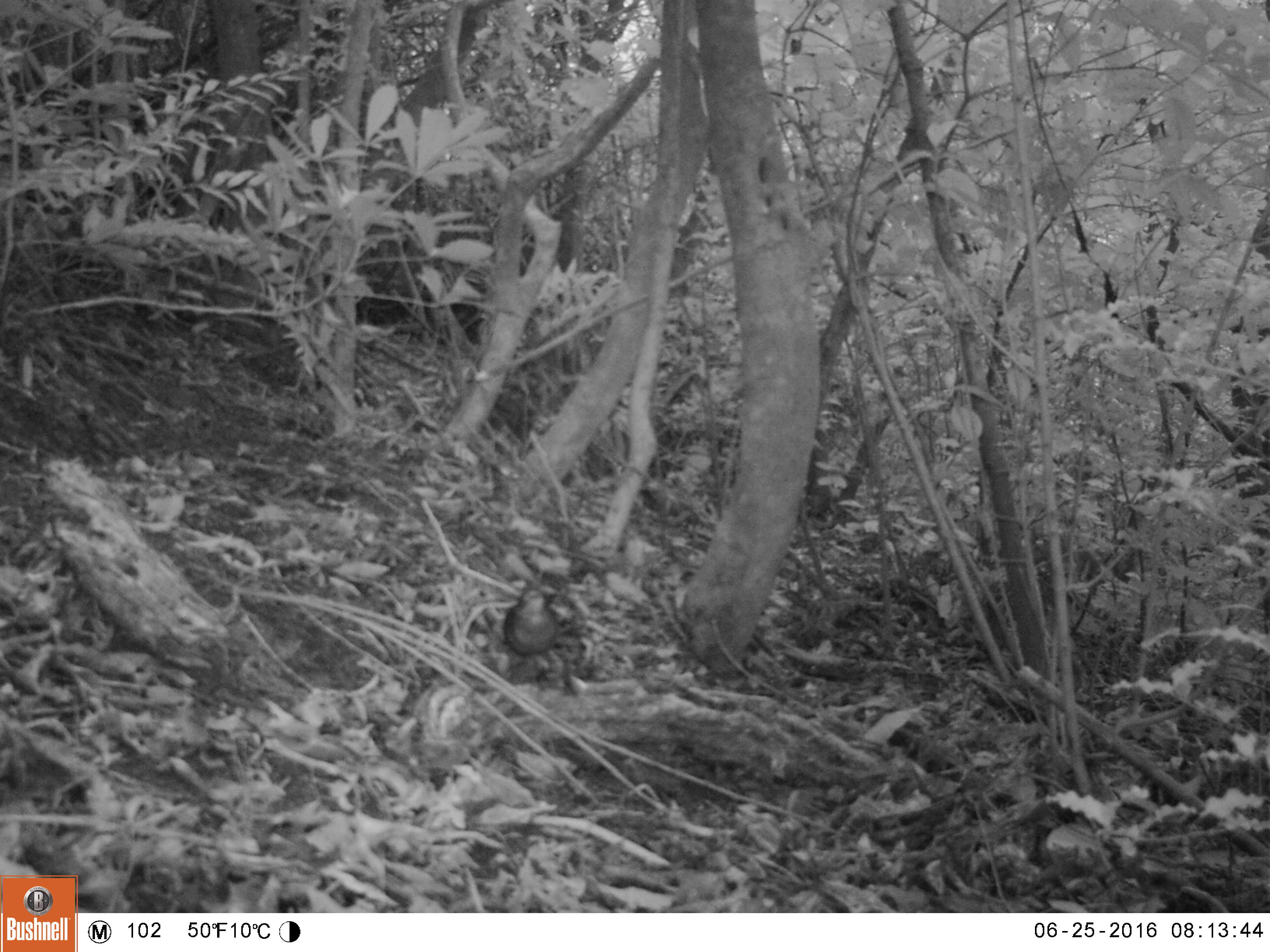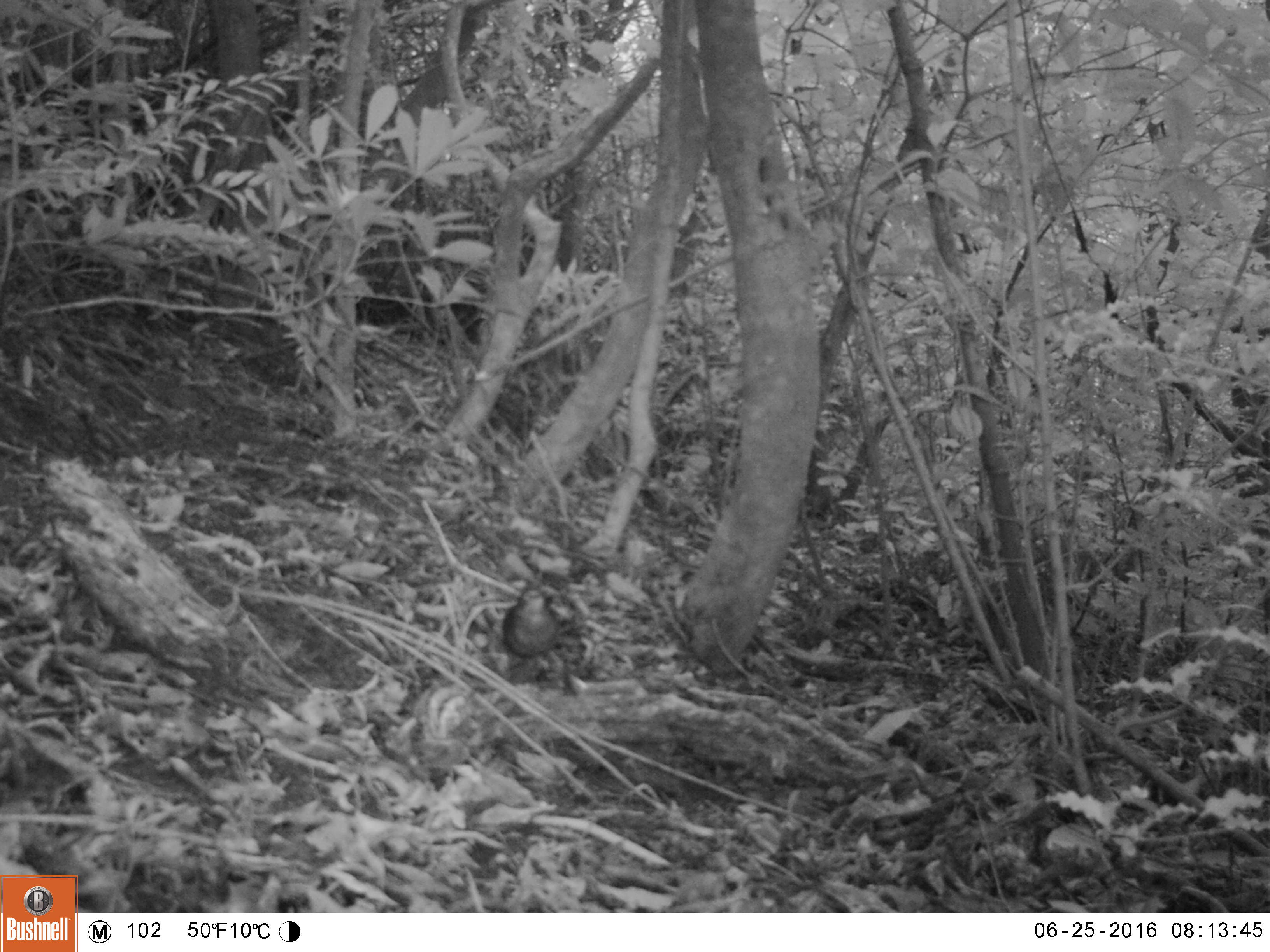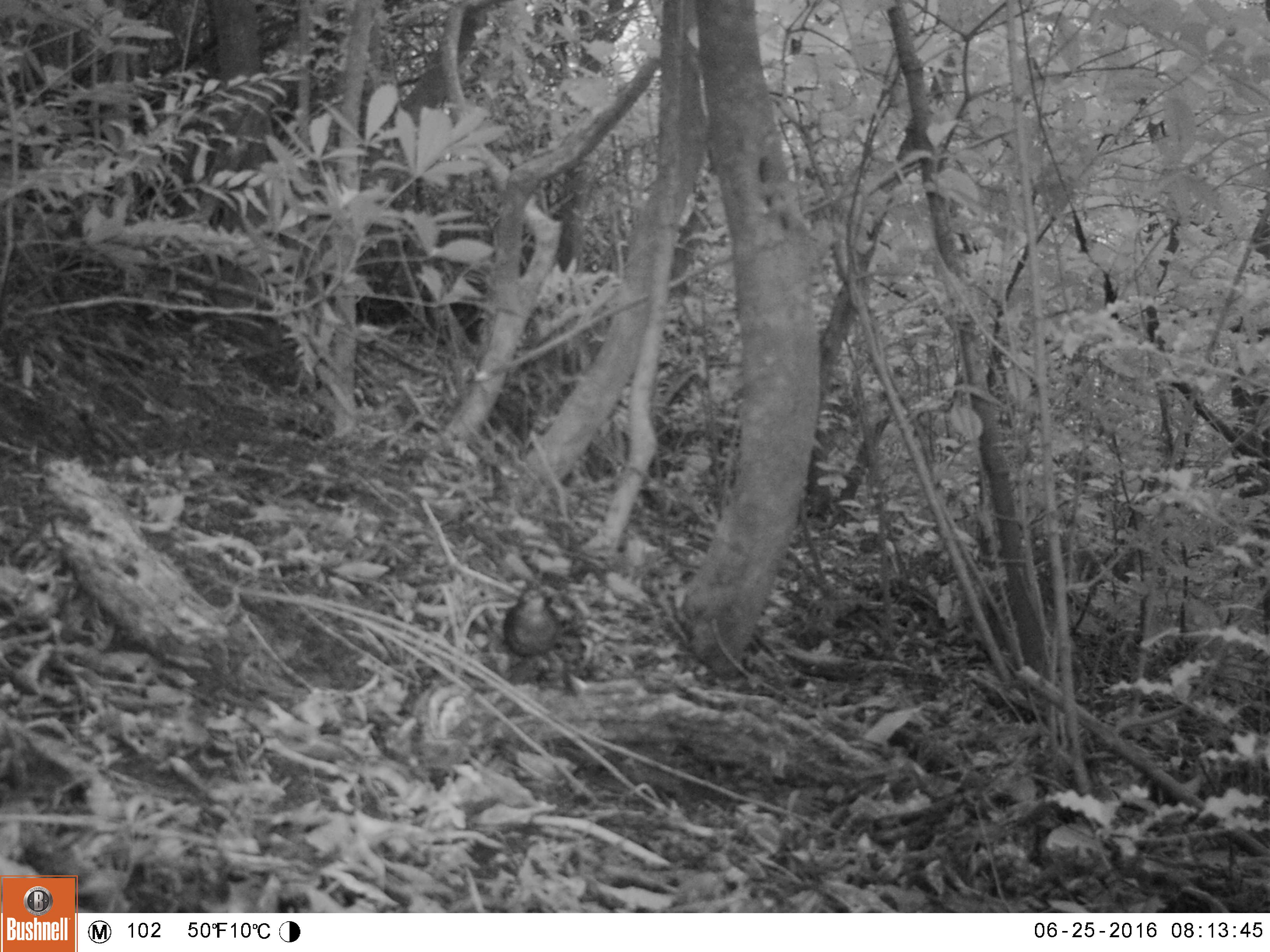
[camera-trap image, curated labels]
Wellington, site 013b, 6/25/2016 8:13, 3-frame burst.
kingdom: Animalia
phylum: Chordata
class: Aves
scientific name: Aves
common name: bird